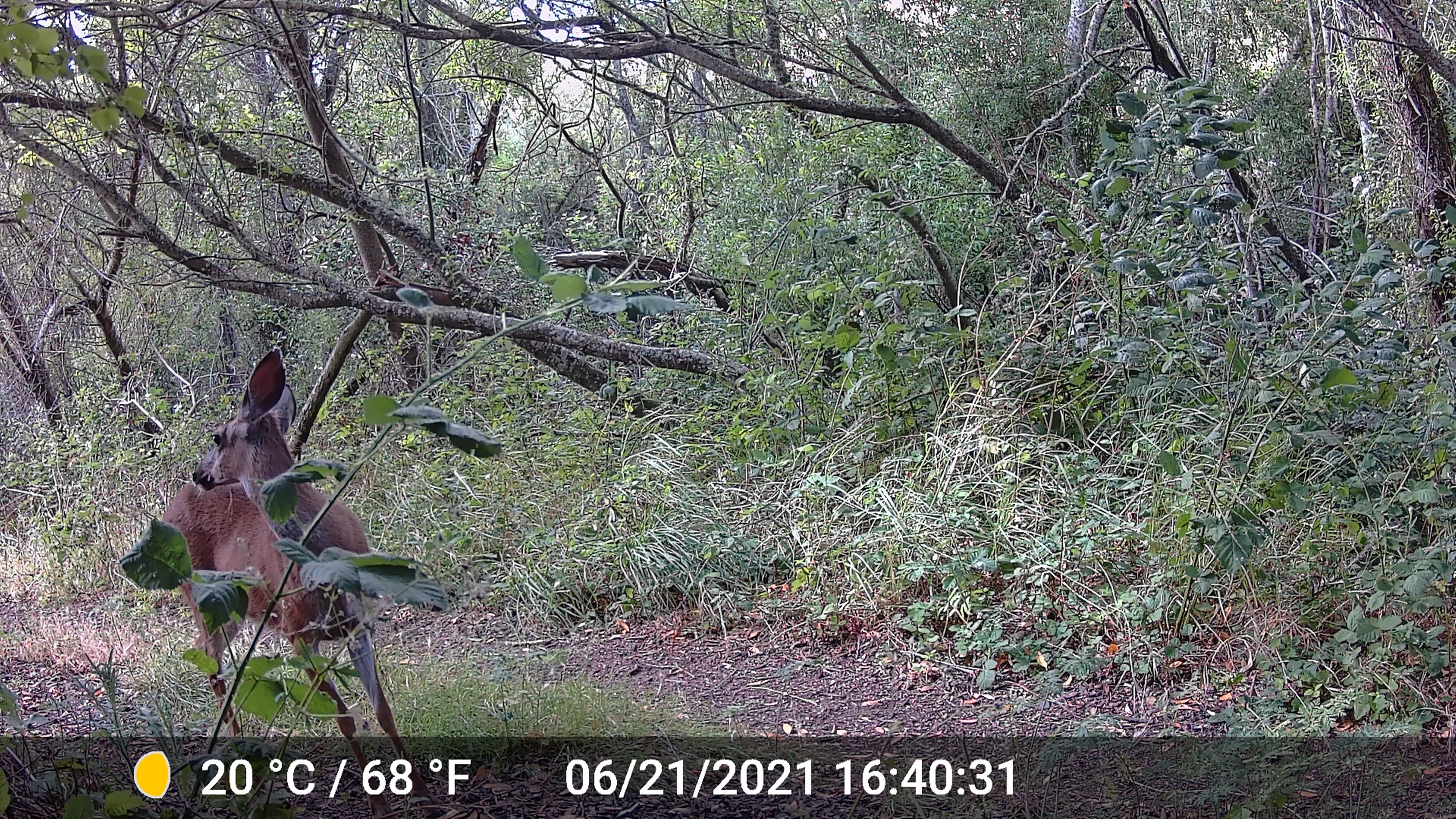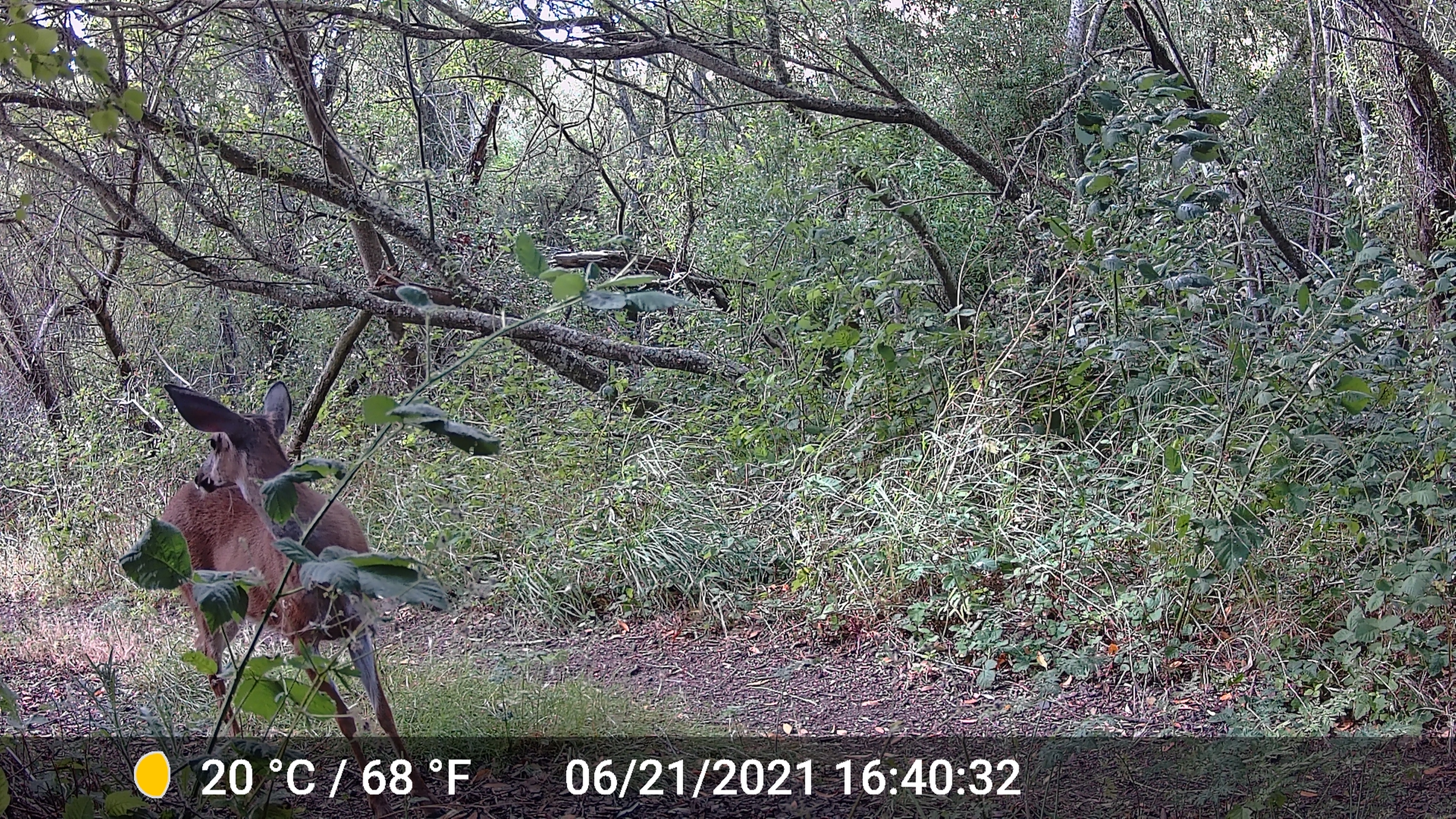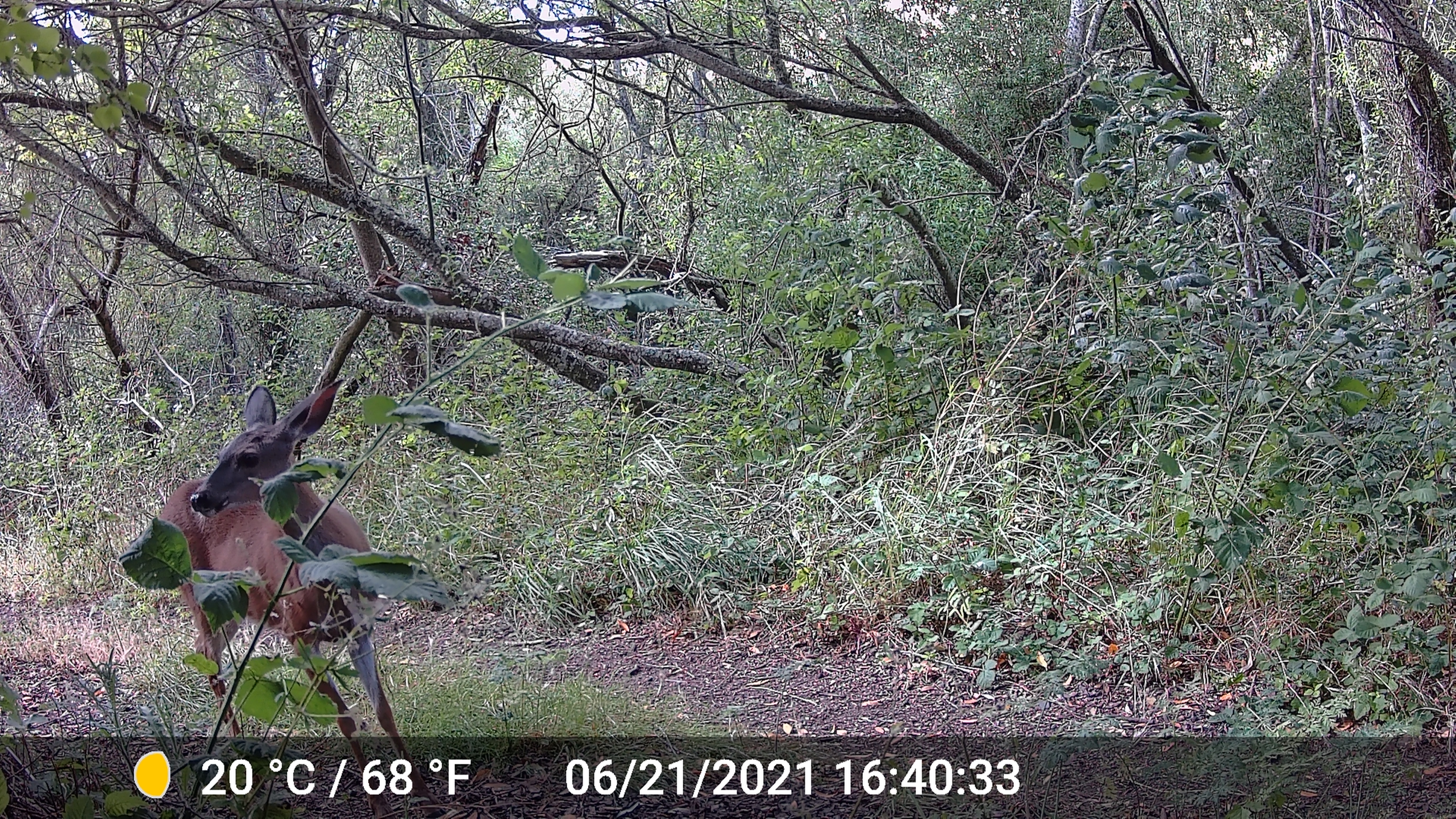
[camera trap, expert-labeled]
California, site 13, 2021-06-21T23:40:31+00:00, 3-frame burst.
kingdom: Animalia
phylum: Chordata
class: Mammalia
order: Artiodactyla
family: Cervidae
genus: Odocoileus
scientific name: Odocoileus hemionus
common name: mule deer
Mule deer (Odocoileus hemionus).